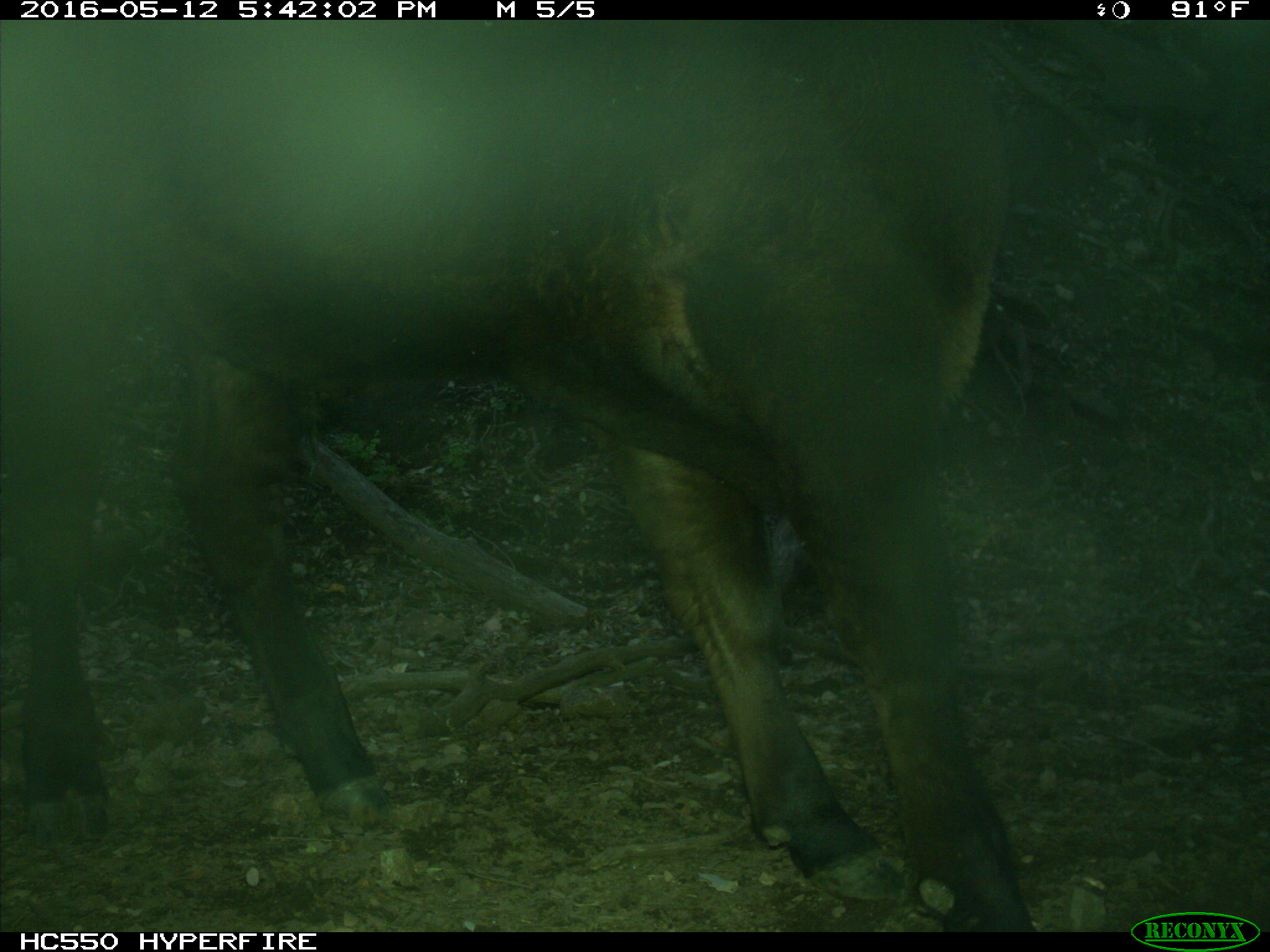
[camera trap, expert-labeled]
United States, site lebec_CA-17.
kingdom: Animalia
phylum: Chordata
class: Mammalia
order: Artiodactyla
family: Bovidae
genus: Bos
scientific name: Bos taurus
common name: domestic cow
Bos taurus (domestic cow).